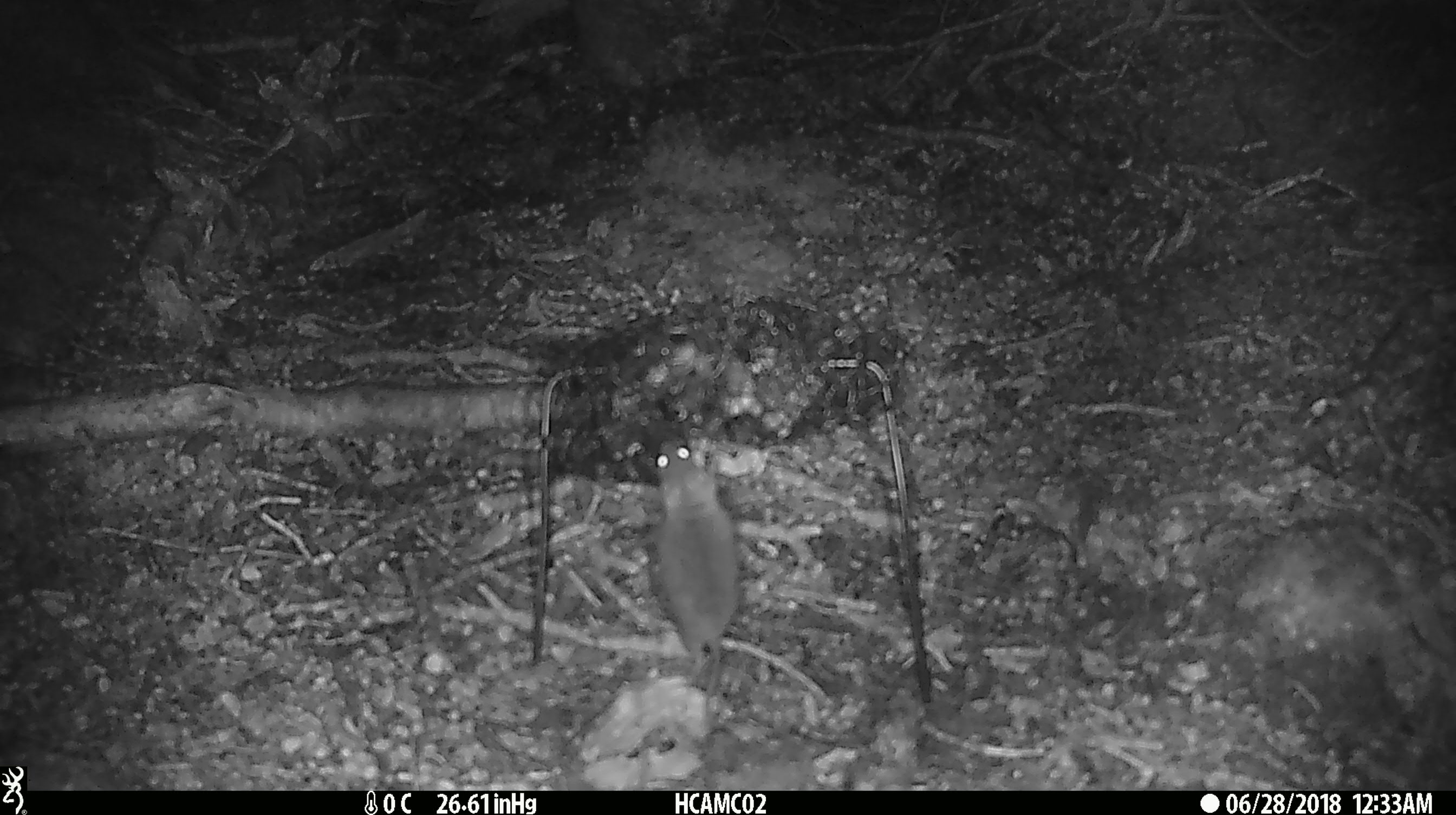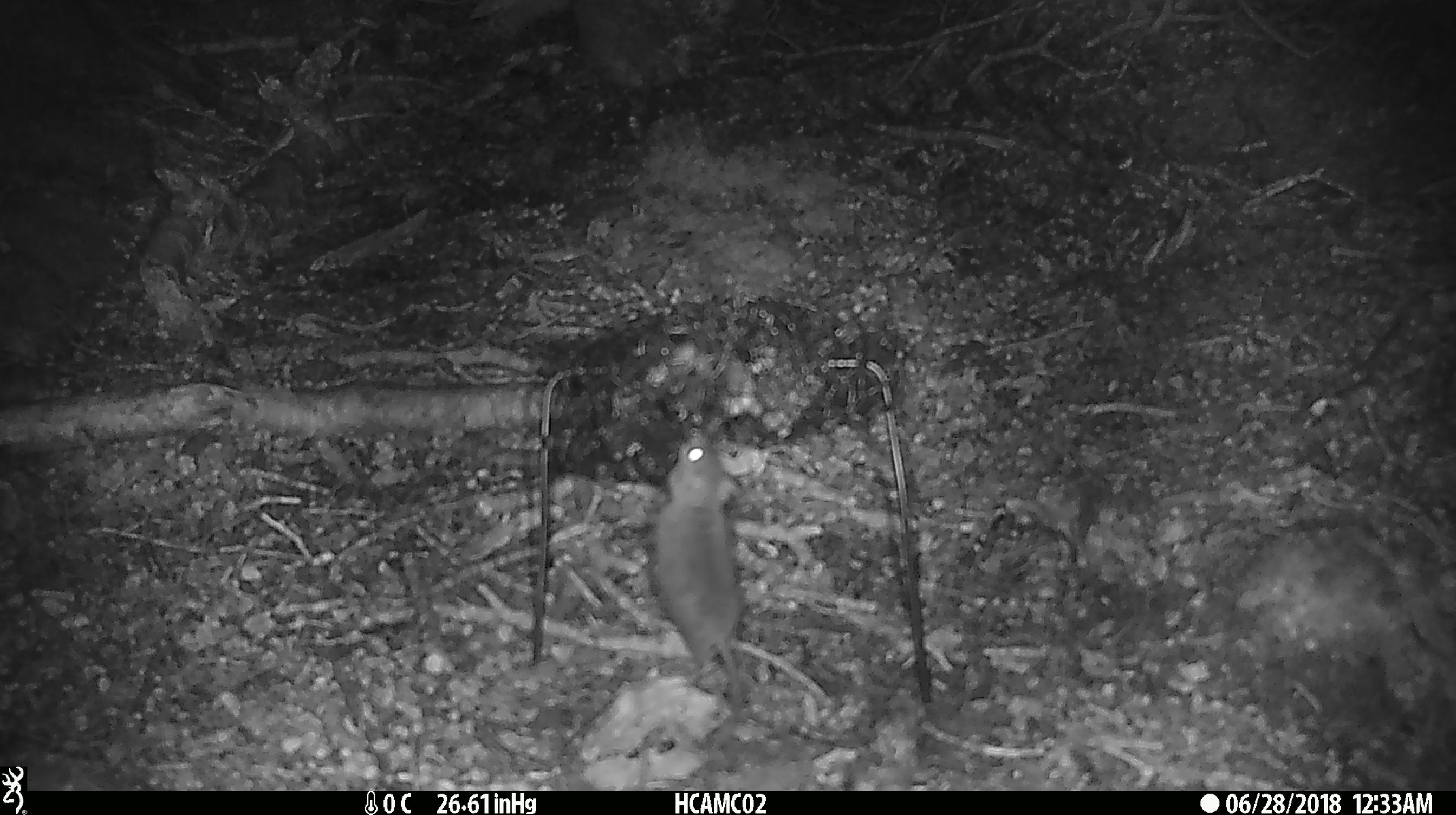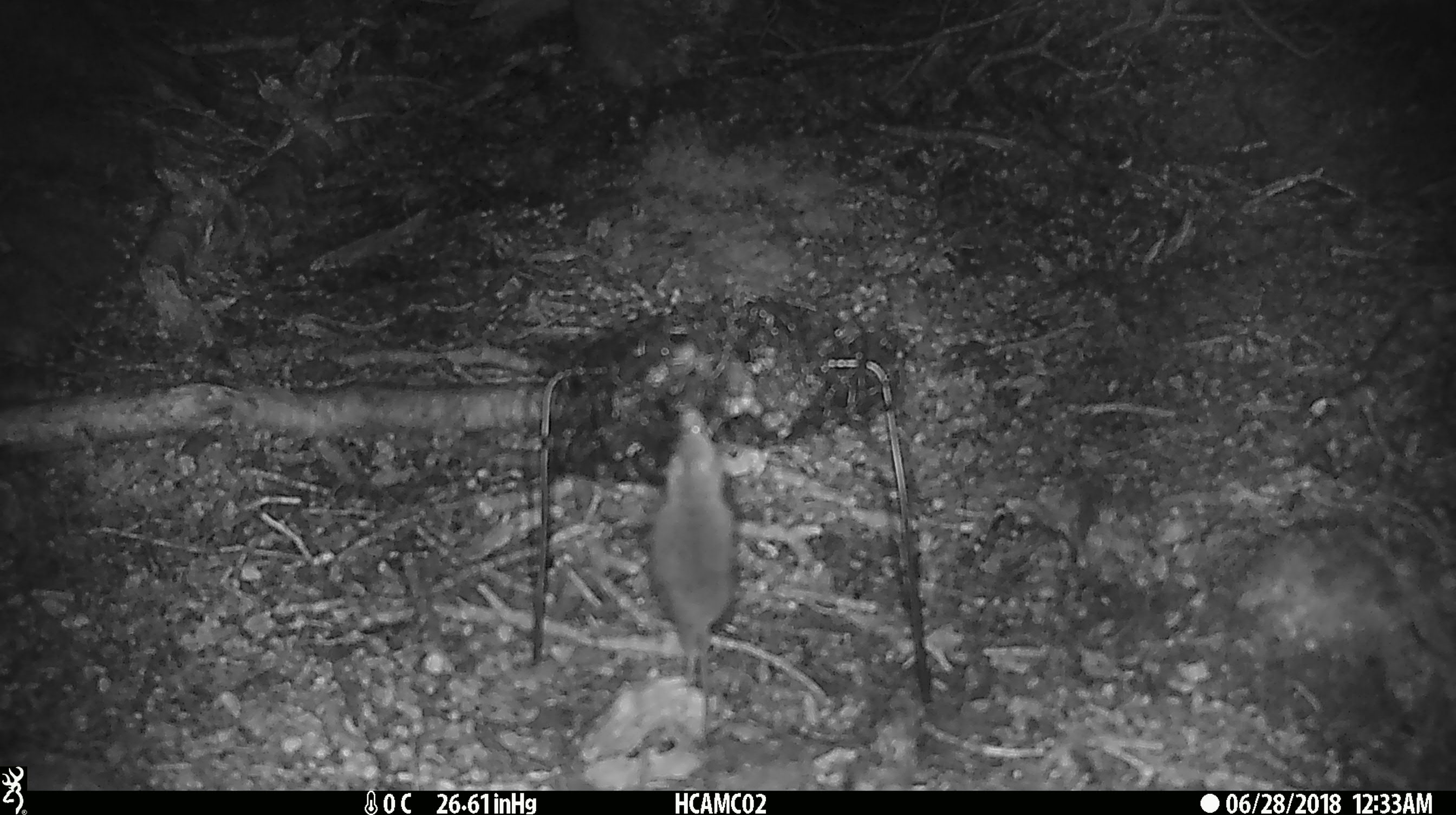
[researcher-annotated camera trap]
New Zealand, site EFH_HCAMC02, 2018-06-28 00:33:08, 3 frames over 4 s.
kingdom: Animalia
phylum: Chordata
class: Mammalia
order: Rodentia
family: Muridae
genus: Mus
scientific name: Mus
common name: mouse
Mouse (Mus).